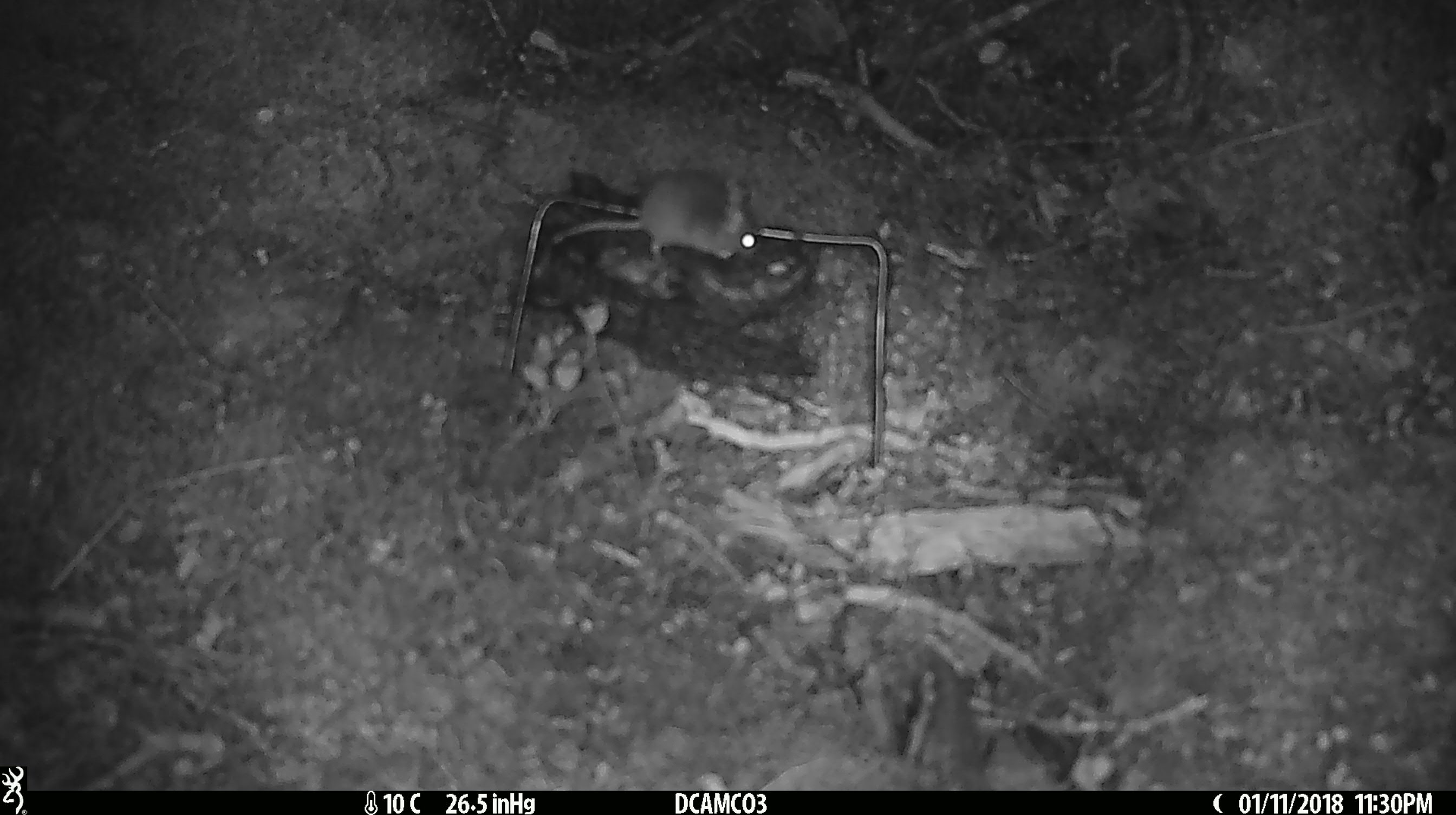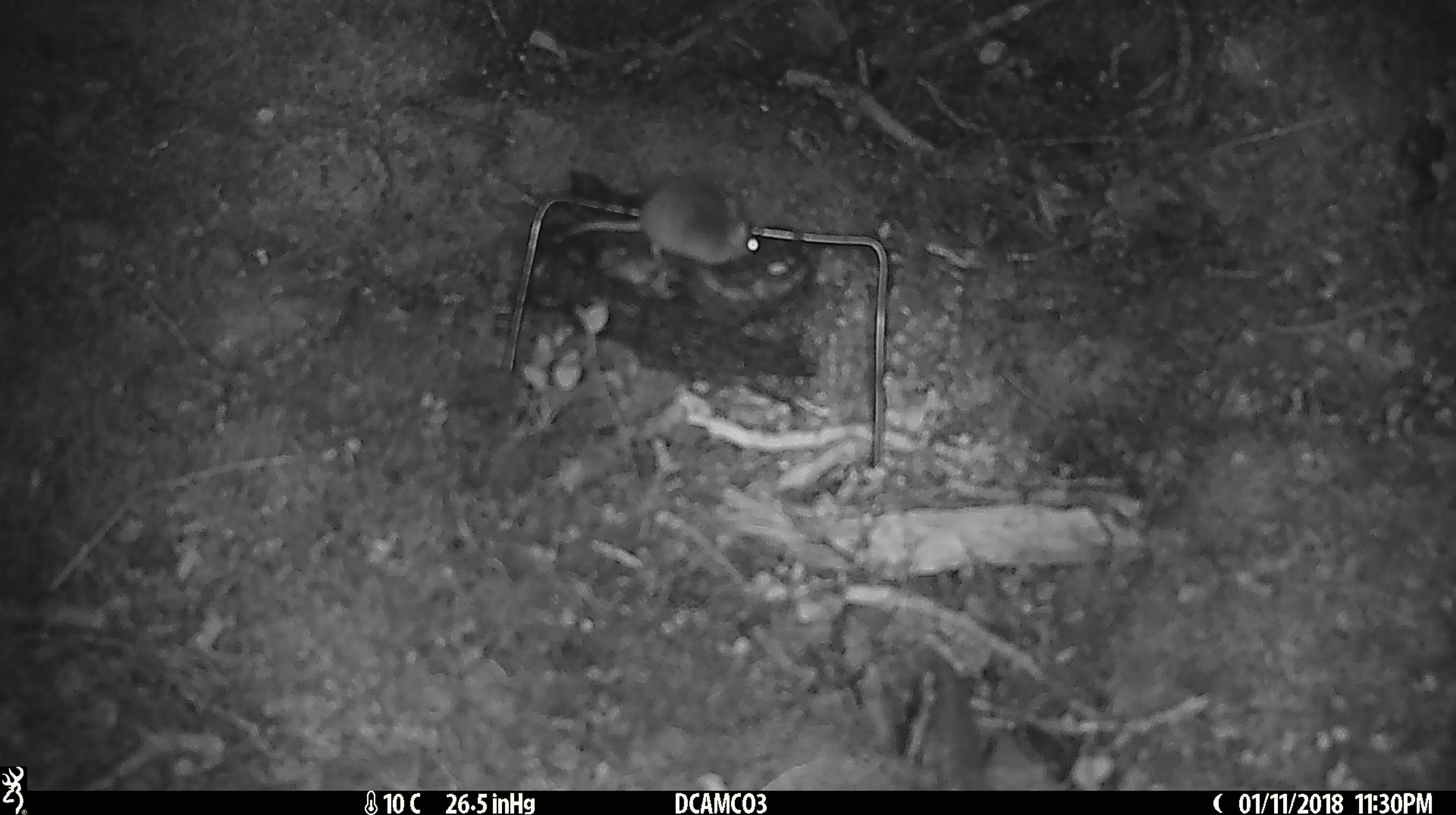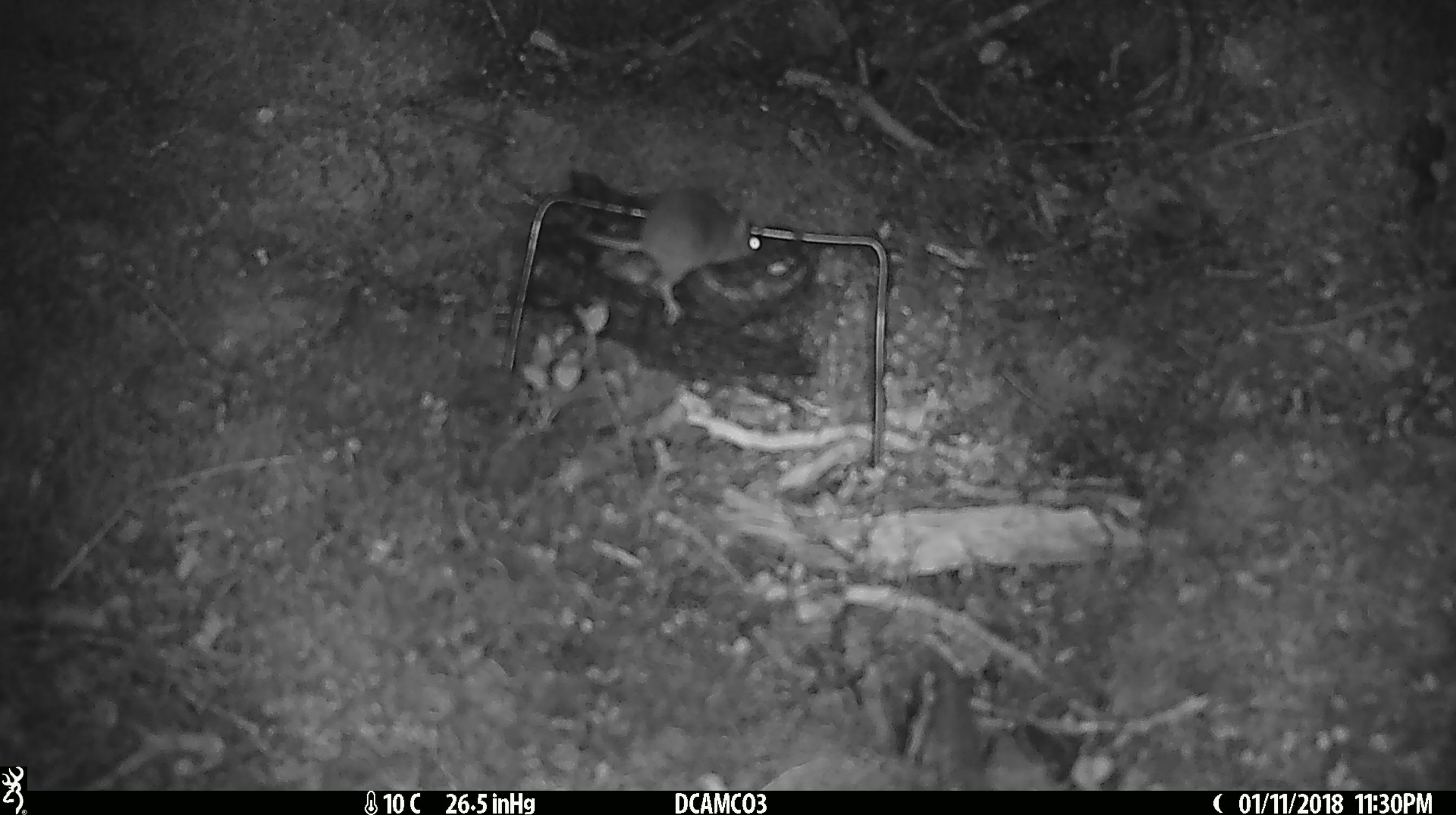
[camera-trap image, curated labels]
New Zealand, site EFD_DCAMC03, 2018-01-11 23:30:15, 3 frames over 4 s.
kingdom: Animalia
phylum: Chordata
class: Mammalia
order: Rodentia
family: Muridae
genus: Mus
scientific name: Mus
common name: mouse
Mouse (Mus).